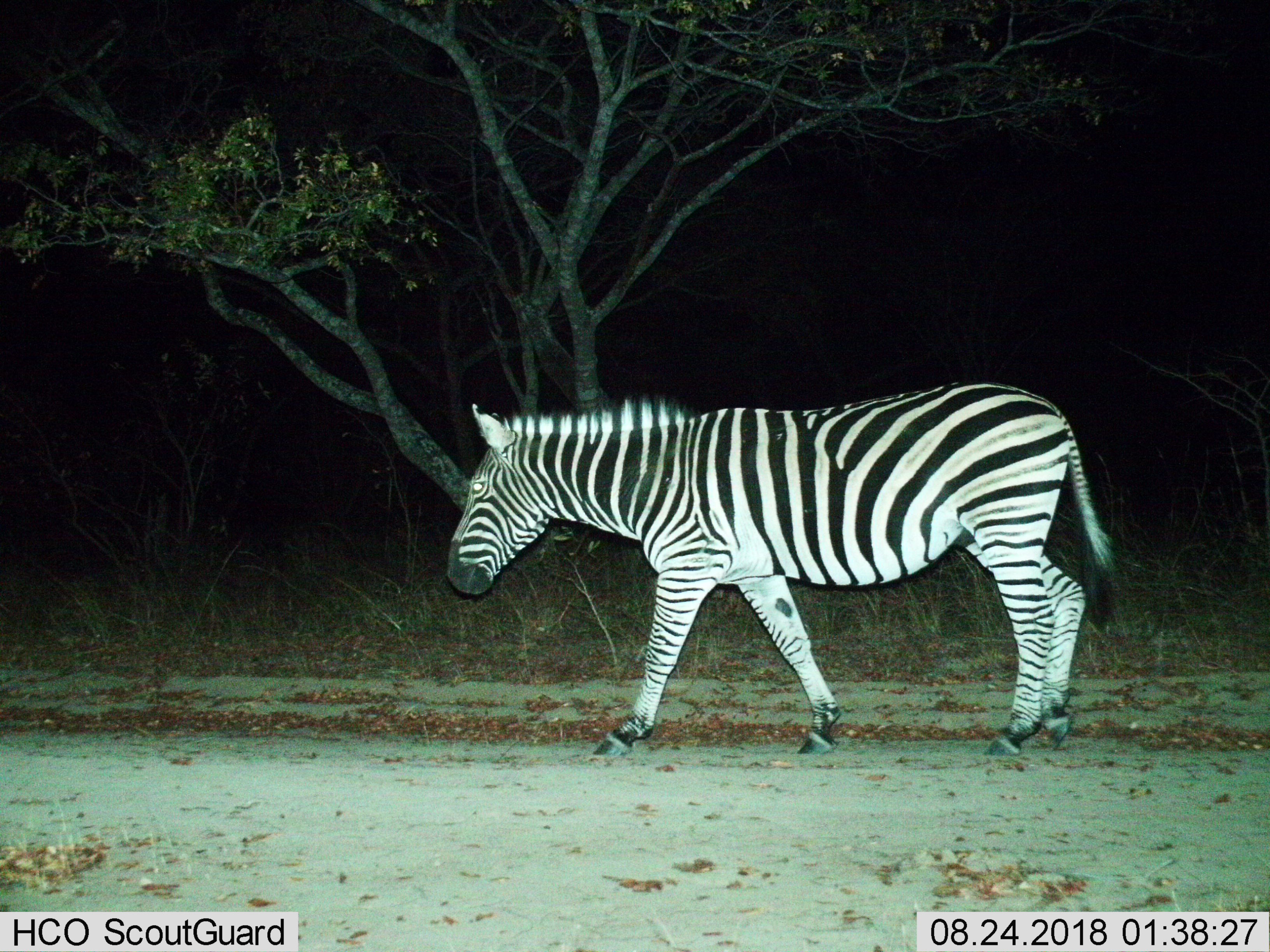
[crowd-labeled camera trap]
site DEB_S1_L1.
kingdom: Animalia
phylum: Chordata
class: Mammalia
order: Perissodactyla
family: Equidae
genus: Equus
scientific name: Equus quagga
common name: plains zebra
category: zebraplains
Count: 1.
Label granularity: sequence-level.